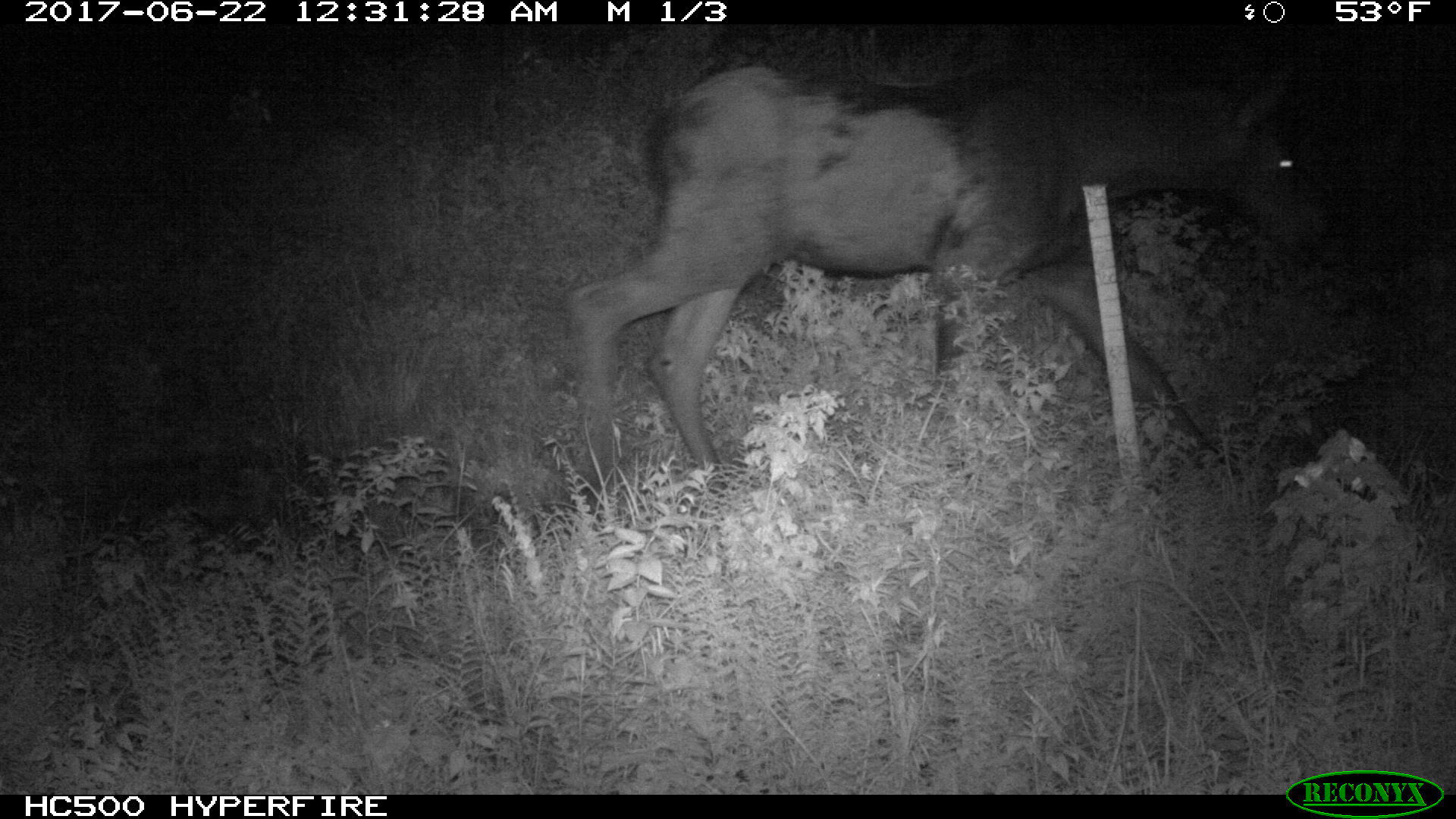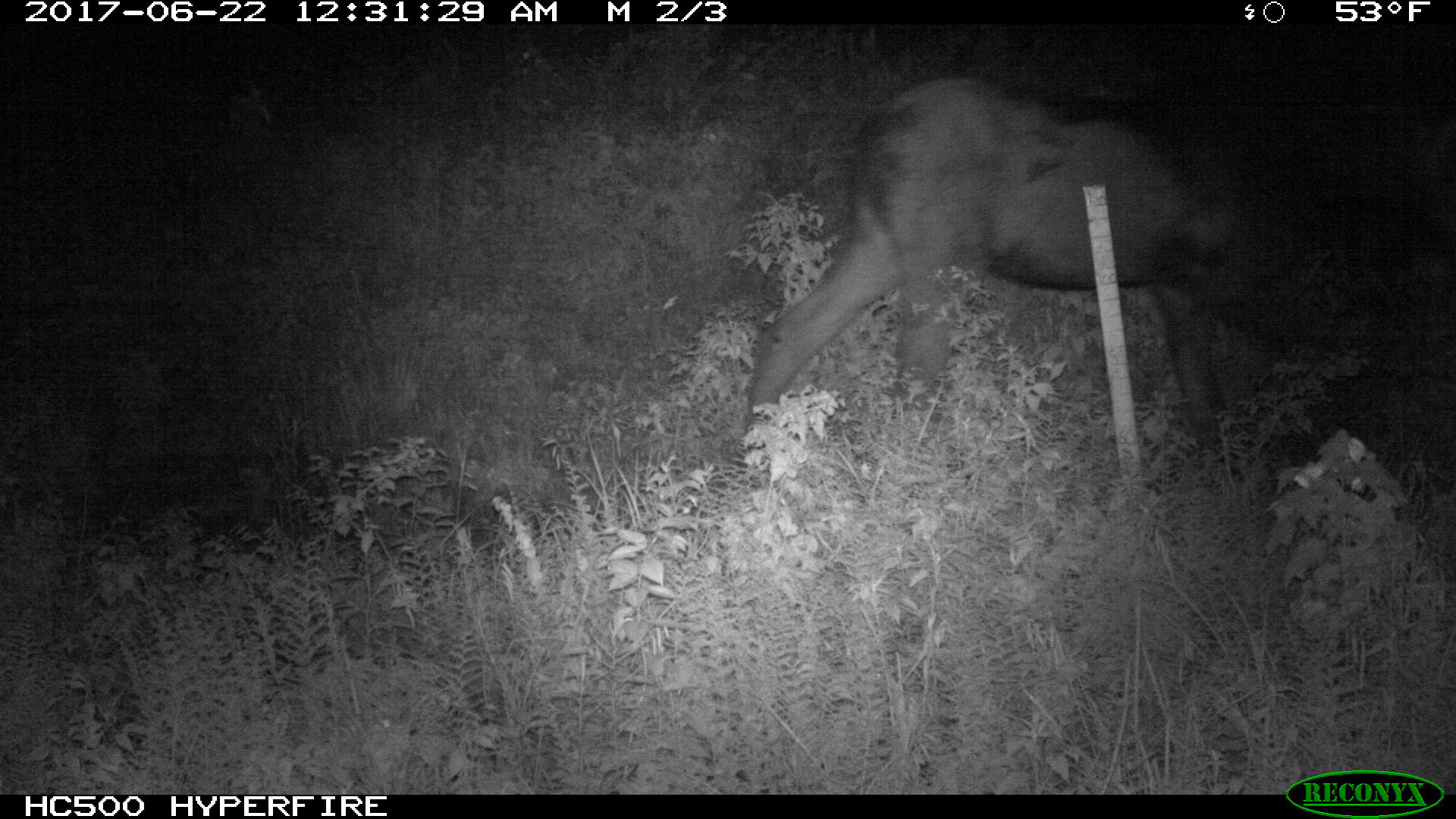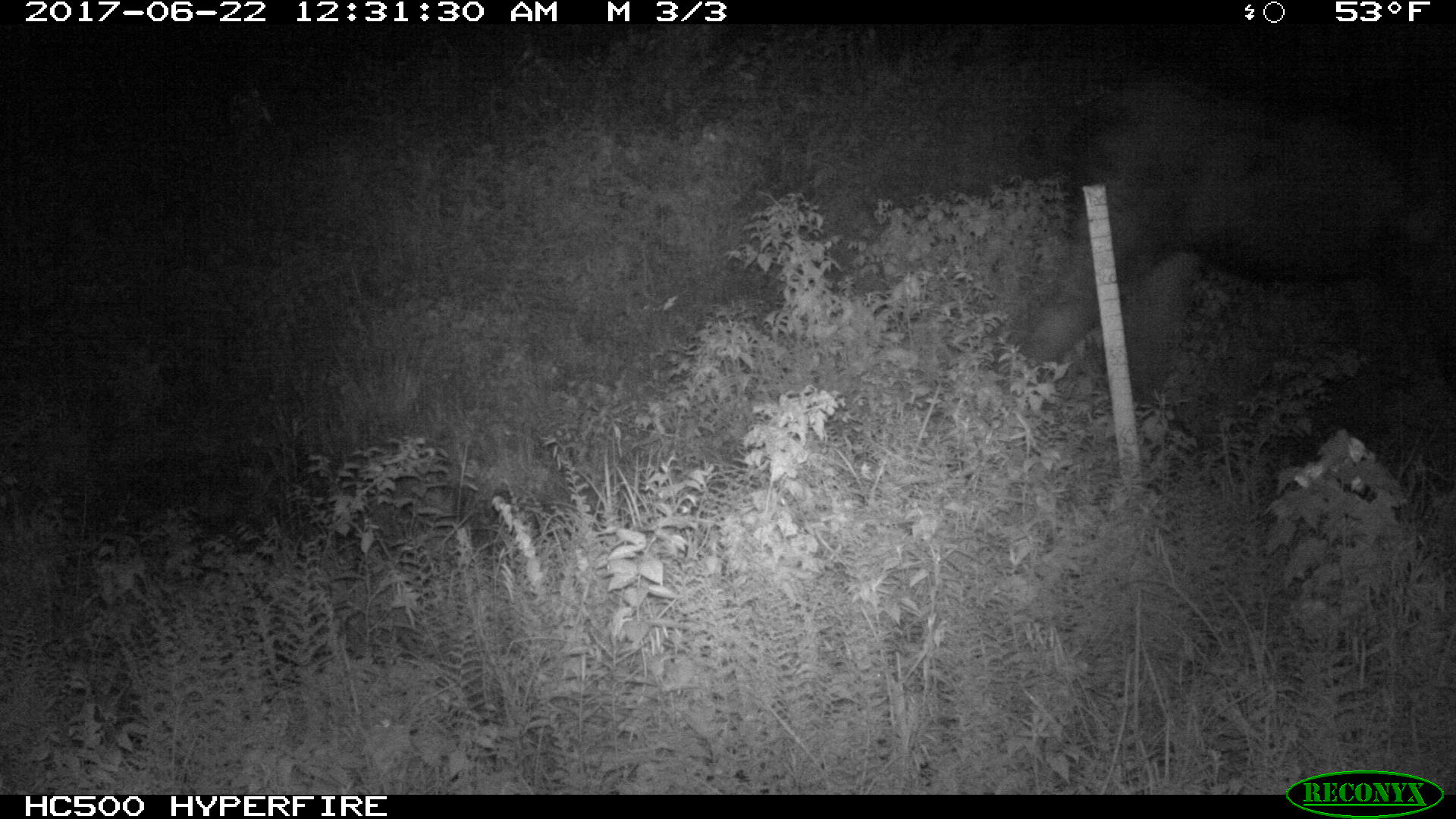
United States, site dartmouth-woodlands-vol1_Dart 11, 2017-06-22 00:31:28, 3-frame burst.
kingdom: Animalia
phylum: Chordata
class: Mammalia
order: Artiodactyla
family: Cervidae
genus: Alces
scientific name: Alces alces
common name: moose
Moose (Alces alces).